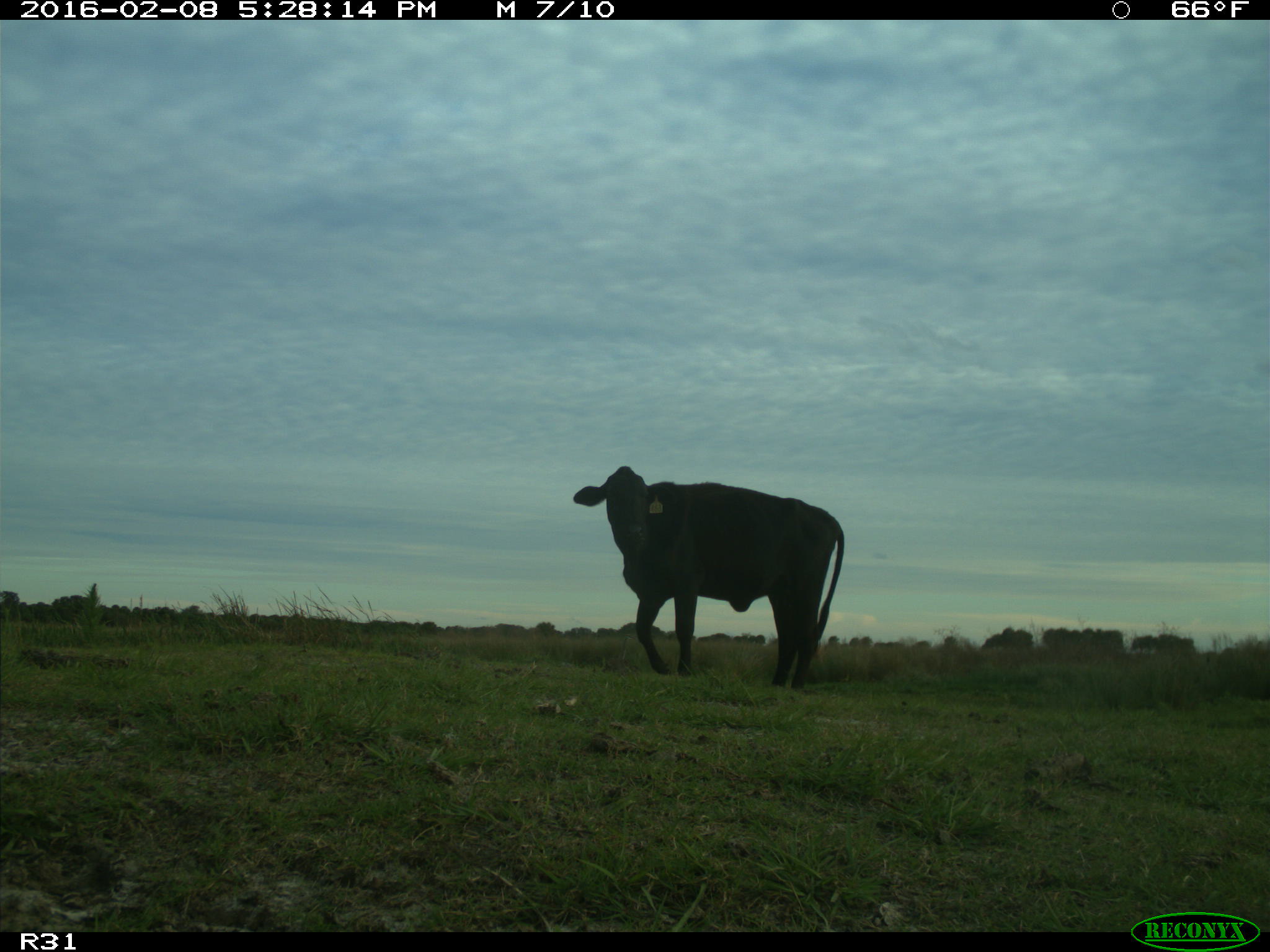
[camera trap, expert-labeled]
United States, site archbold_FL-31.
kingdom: Animalia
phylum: Chordata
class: Mammalia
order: Artiodactyla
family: Bovidae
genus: Bos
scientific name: Bos taurus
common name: domestic cow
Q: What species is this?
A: Bos taurus (domestic cow).